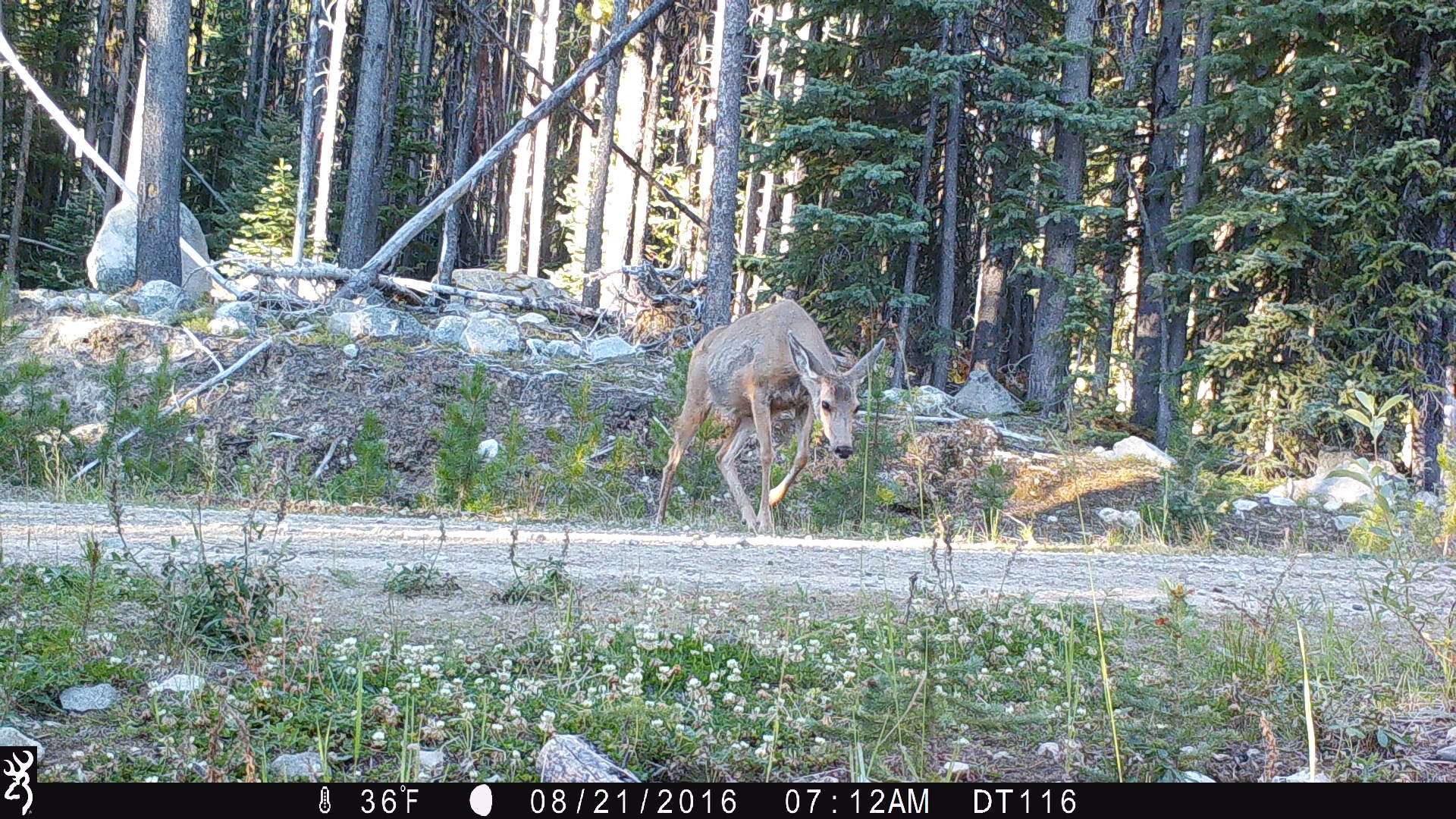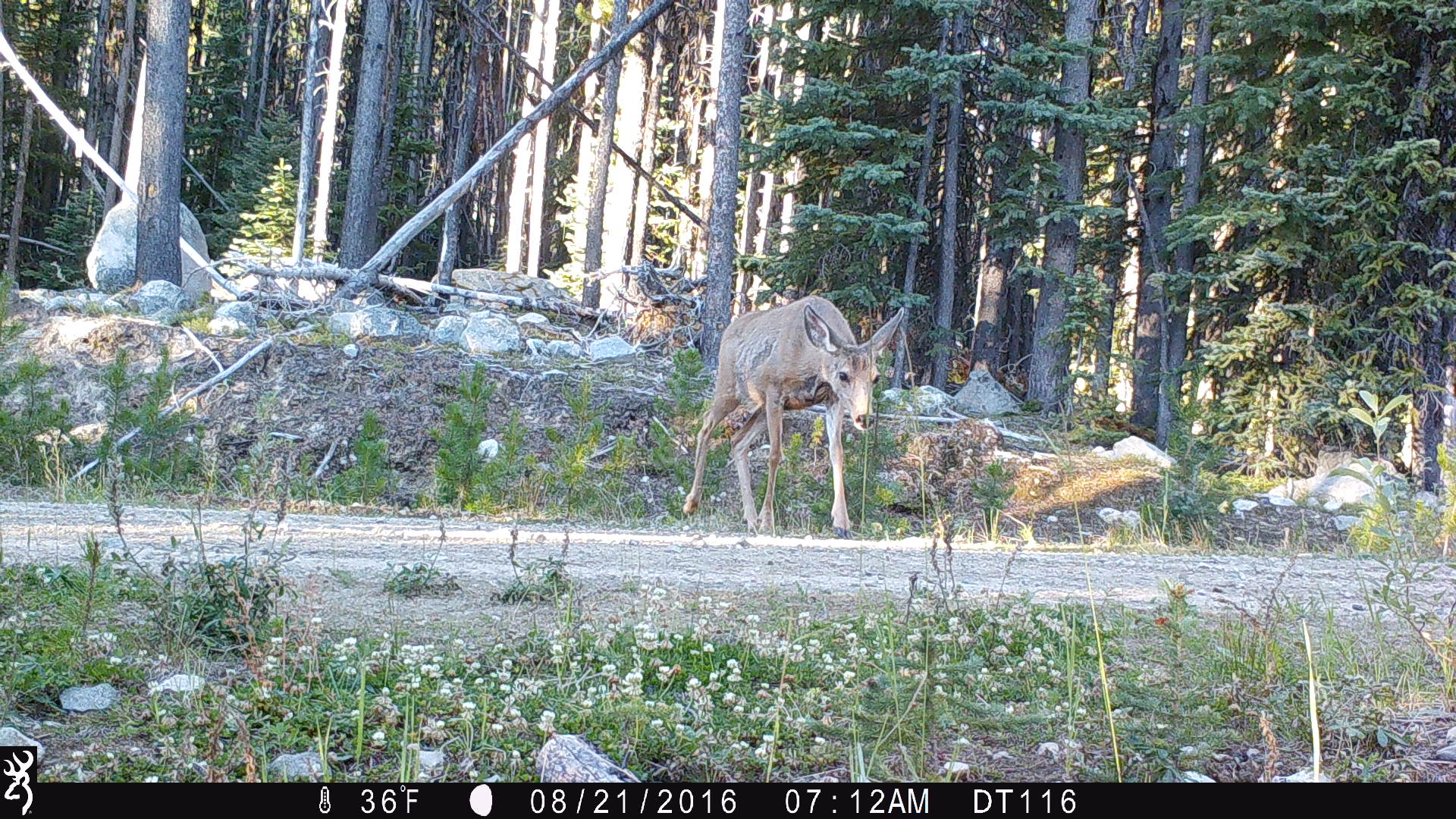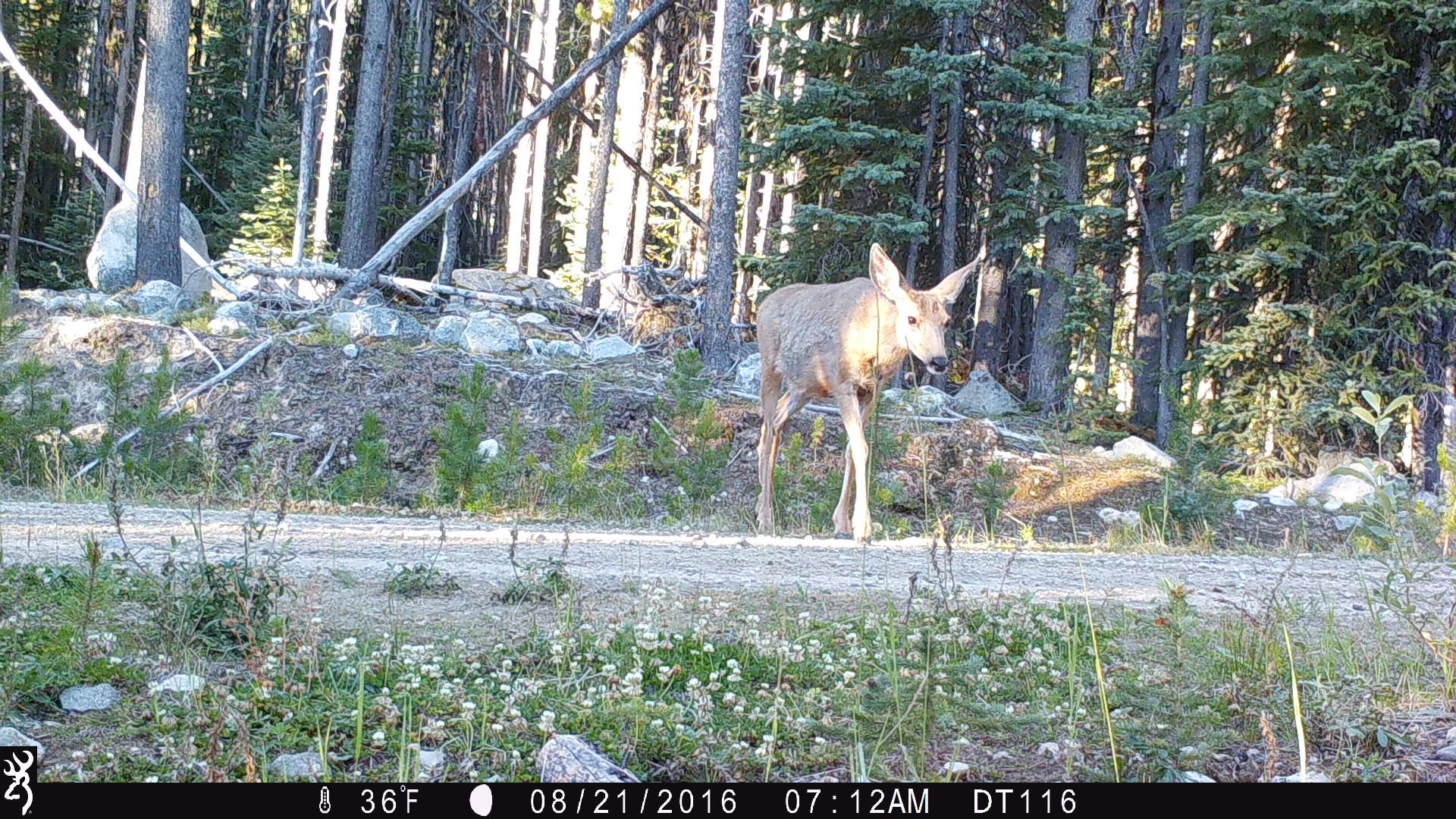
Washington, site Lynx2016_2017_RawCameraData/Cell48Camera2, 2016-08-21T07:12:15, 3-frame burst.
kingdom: Animalia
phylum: Chordata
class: Mammalia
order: Artiodactyla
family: Cervidae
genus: Odocoileus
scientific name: Odocoileus hemionus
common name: mule deer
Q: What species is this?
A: Odocoileus hemionus (mule deer).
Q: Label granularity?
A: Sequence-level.